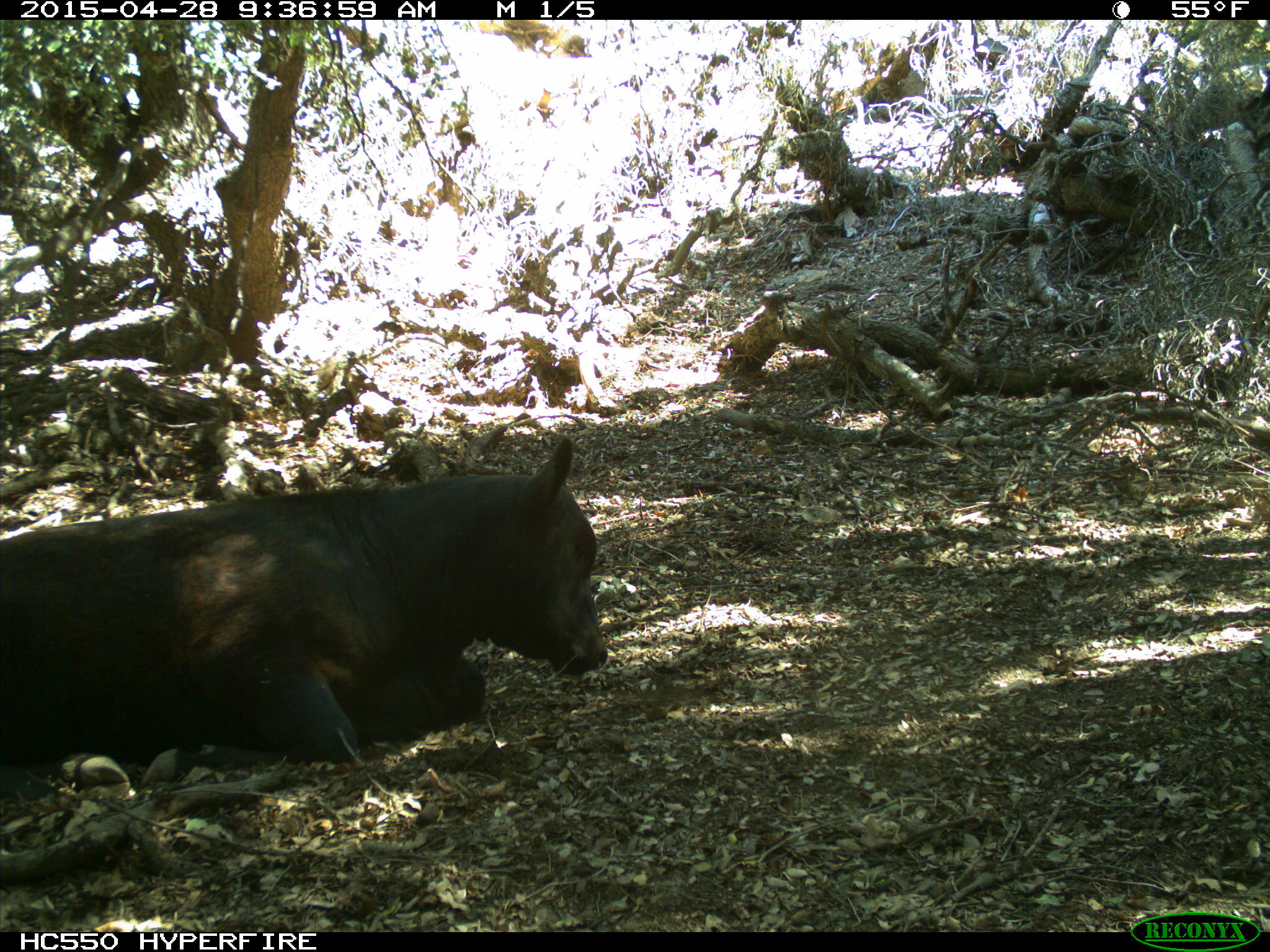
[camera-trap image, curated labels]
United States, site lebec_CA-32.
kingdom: Animalia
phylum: Chordata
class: Mammalia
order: Artiodactyla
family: Bovidae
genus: Bos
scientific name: Bos taurus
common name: domestic cow